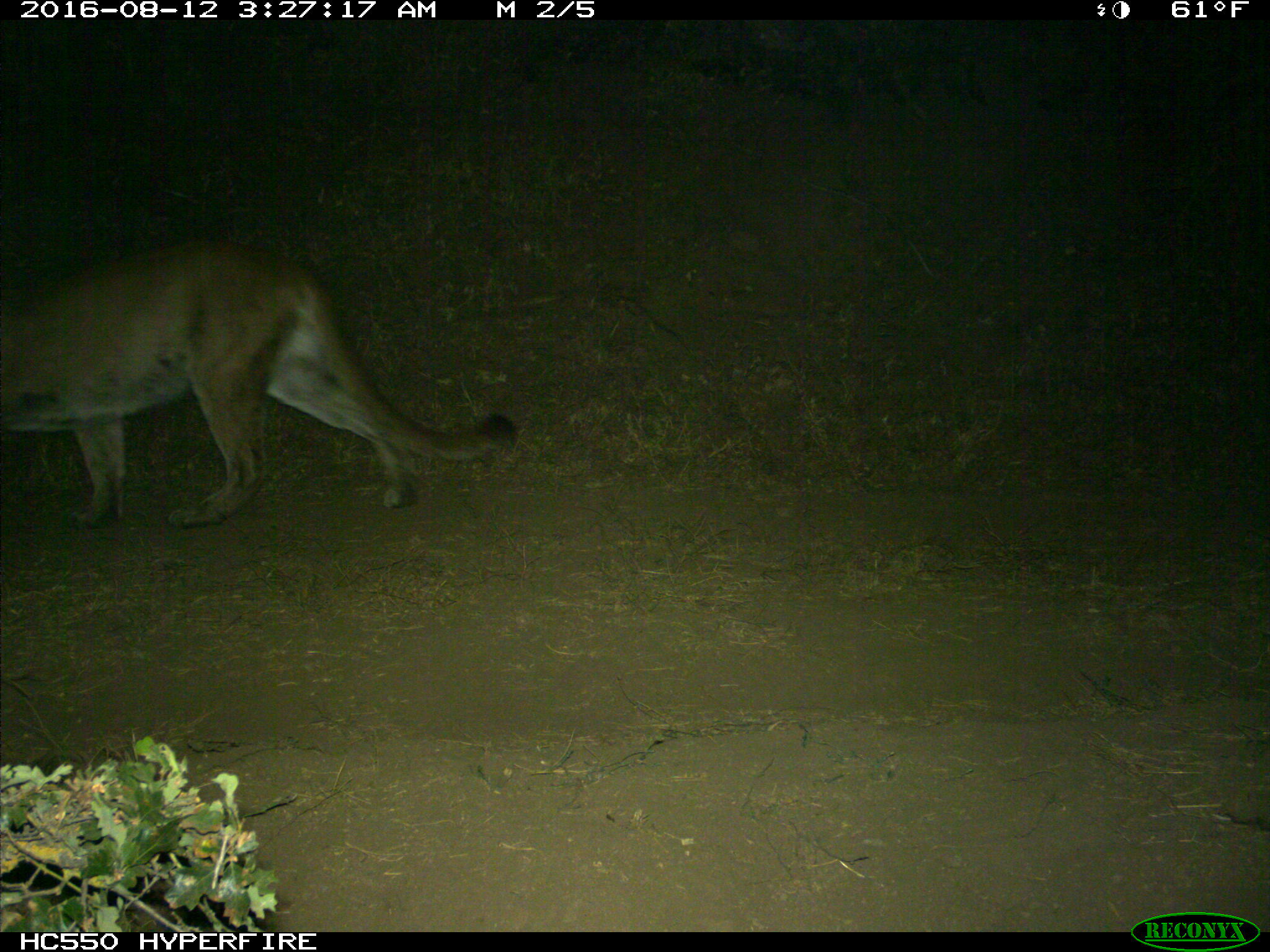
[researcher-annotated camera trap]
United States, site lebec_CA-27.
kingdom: Animalia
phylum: Chordata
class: Mammalia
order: Carnivora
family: Felidae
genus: Puma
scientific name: Puma concolor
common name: mountain lion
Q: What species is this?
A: Puma concolor (mountain lion).